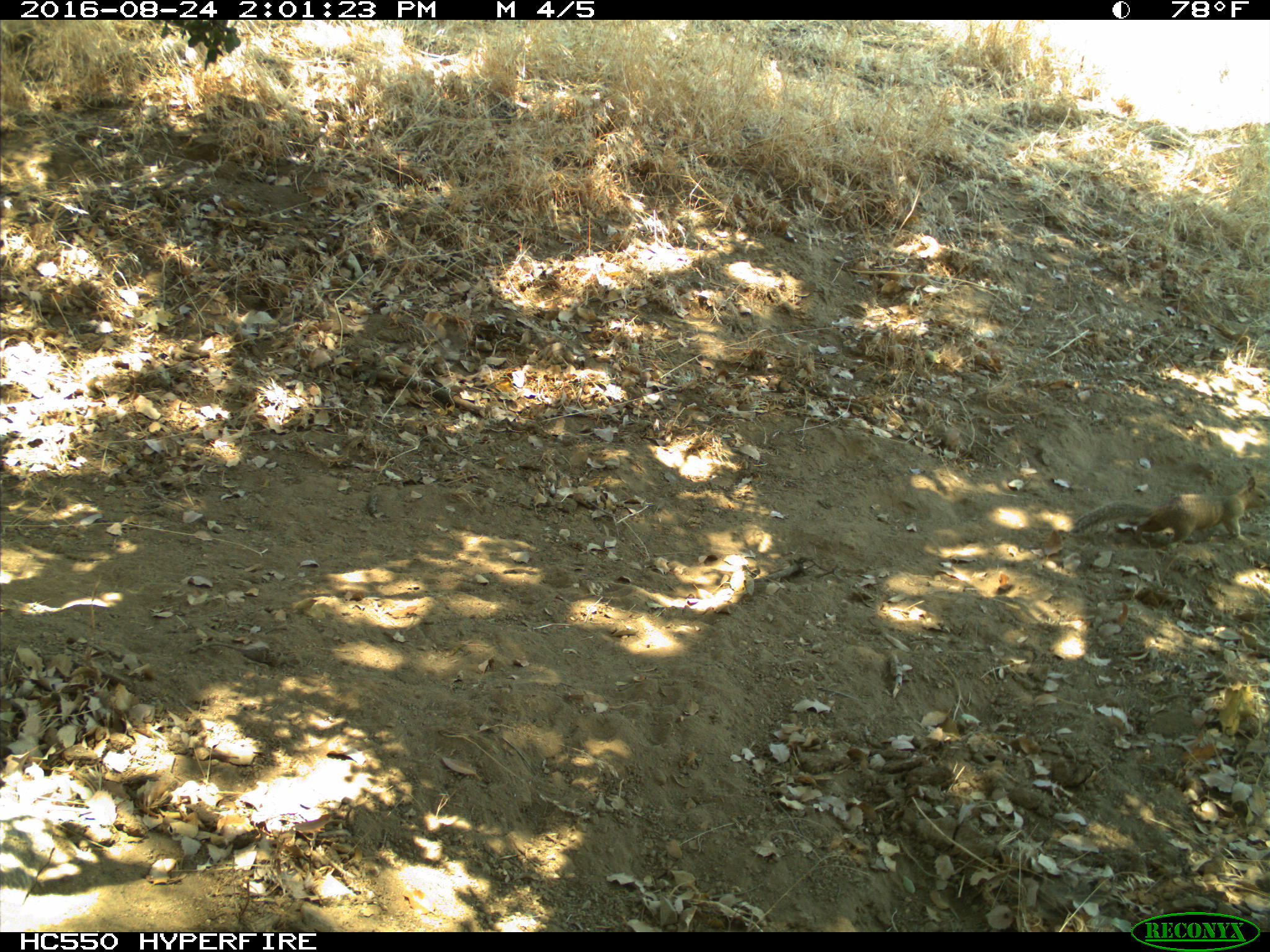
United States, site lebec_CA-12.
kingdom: Animalia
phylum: Chordata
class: Mammalia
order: Rodentia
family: Sciuridae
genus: Otospermophilus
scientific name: Otospermophilus beecheyi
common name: california ground squirrel